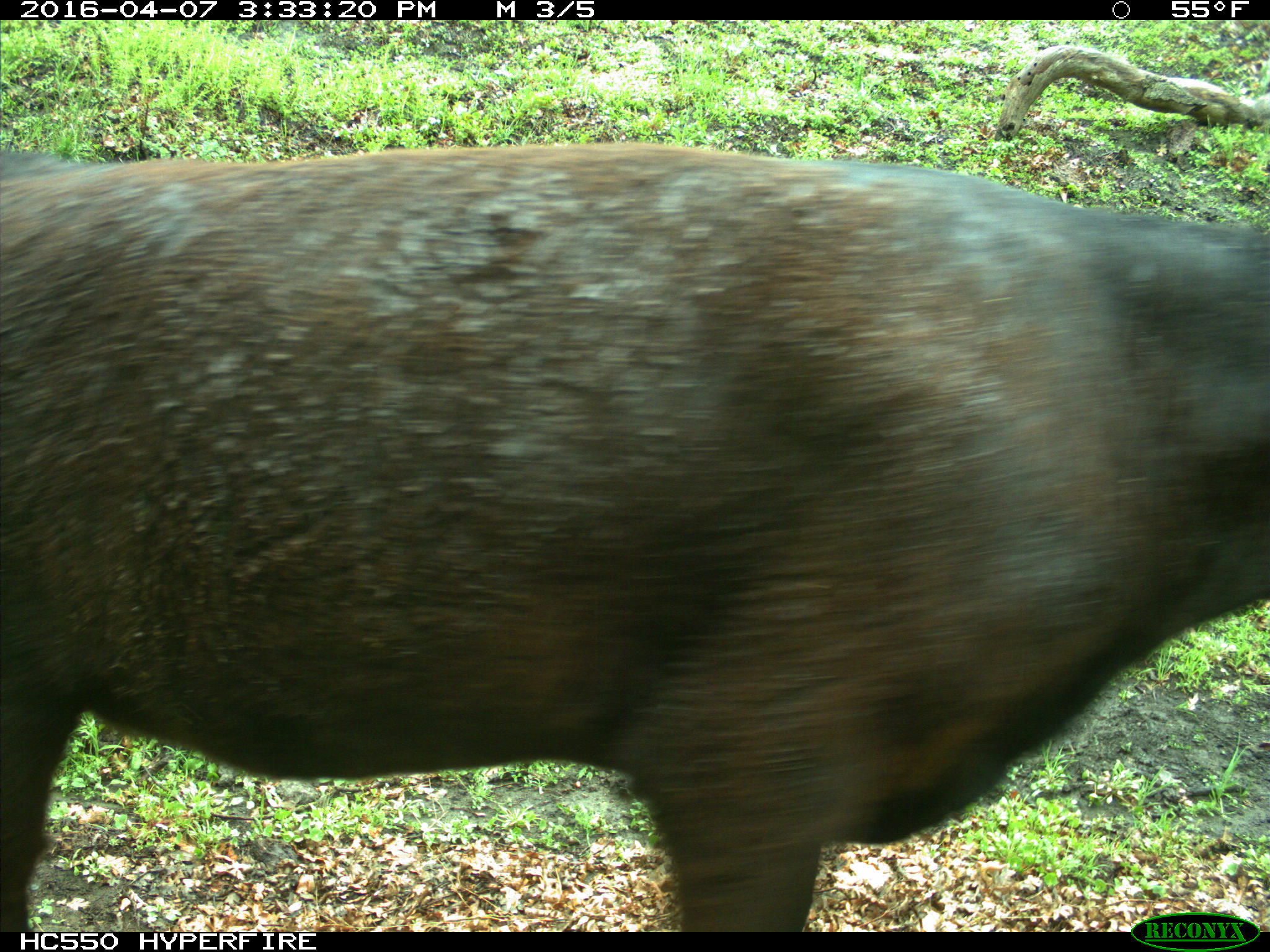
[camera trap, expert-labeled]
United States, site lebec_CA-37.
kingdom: Animalia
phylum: Chordata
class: Mammalia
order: Artiodactyla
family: Bovidae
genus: Bos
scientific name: Bos taurus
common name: domestic cow